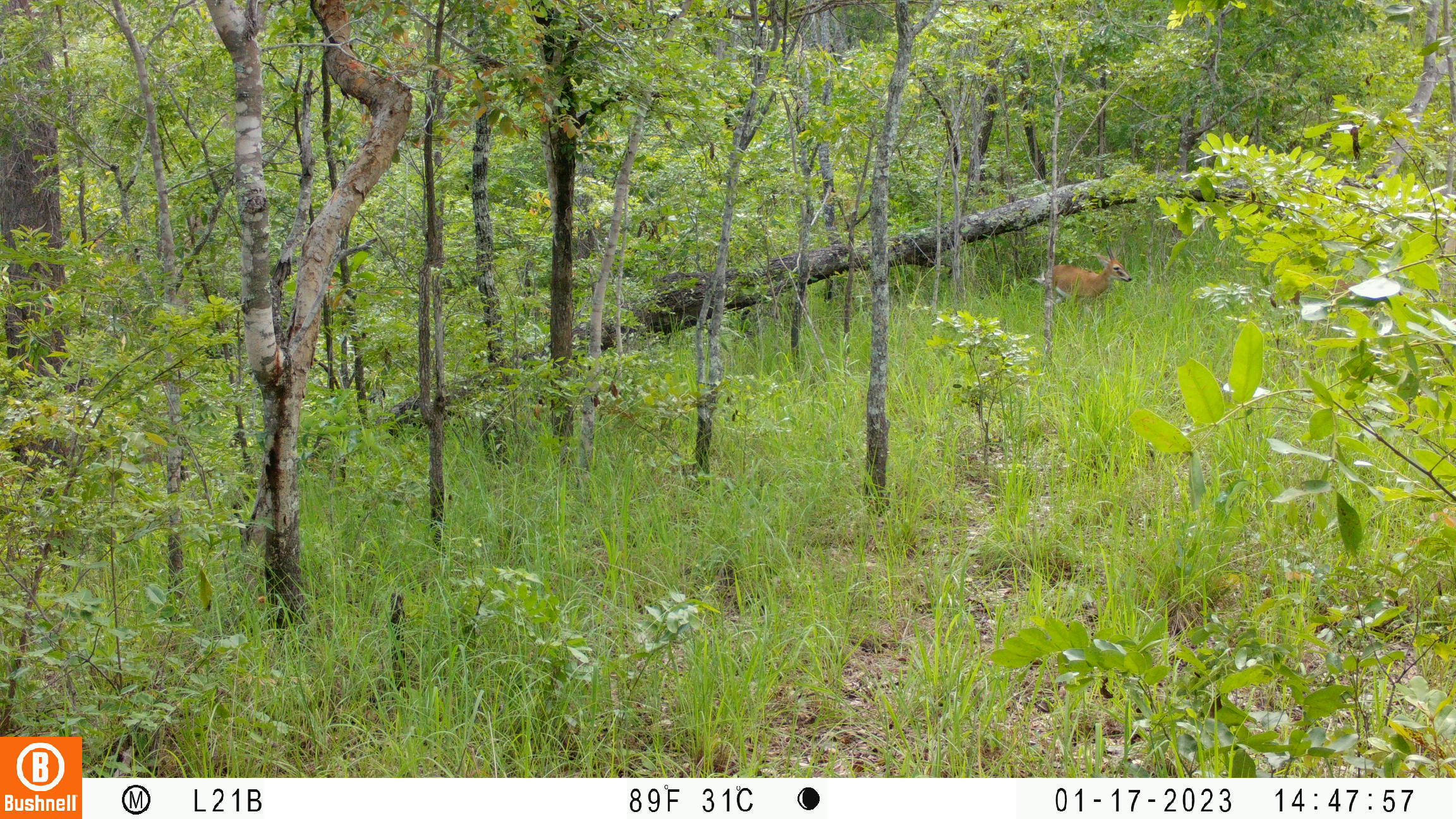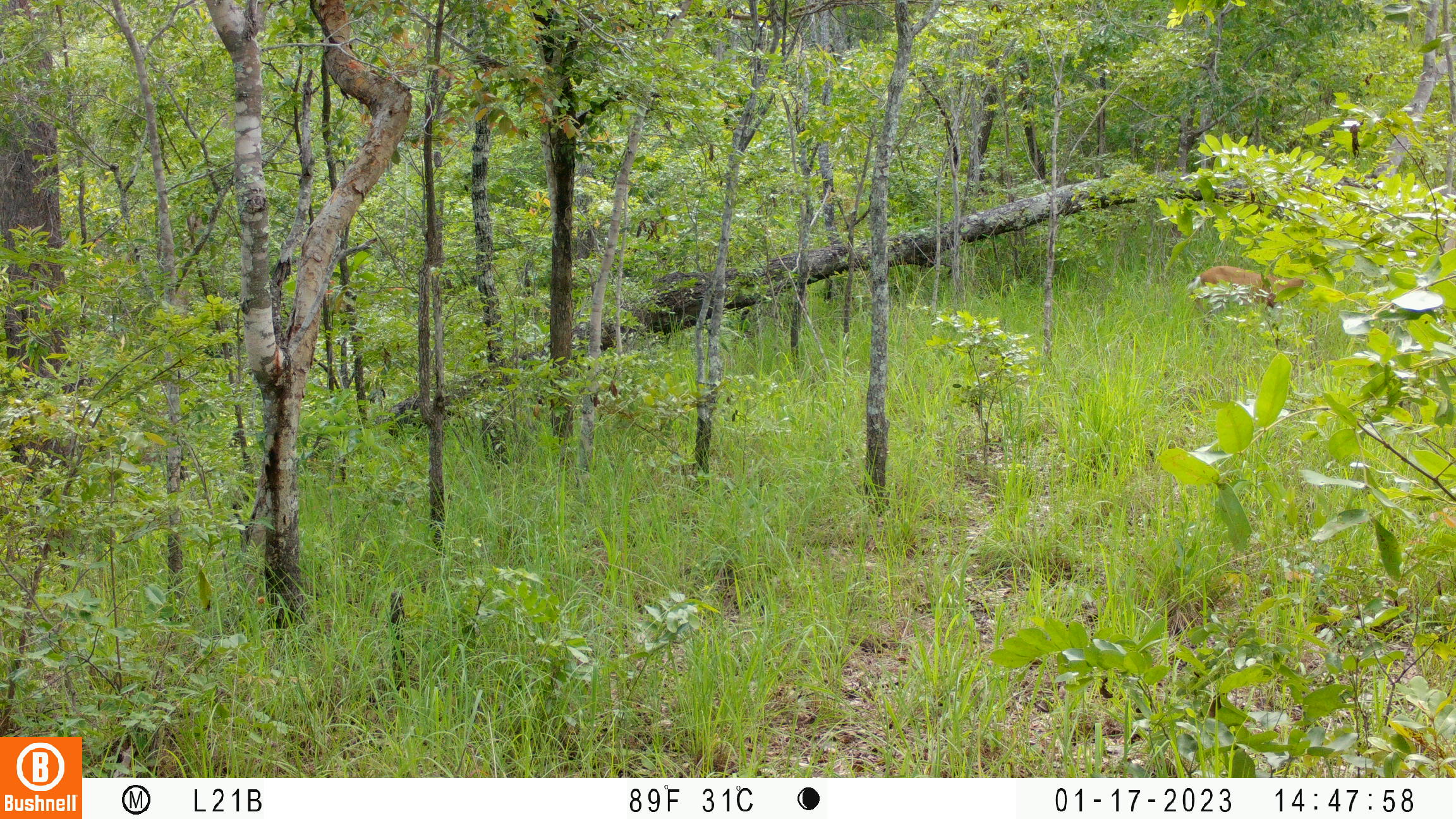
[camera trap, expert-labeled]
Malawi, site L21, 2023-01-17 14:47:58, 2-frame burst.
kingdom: Animalia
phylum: Chordata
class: Mammalia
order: Artiodactyla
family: Bovidae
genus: Sylvicapra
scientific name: Sylvicapra grimmia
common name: common duiker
Common duiker (Sylvicapra grimmia), count 1.